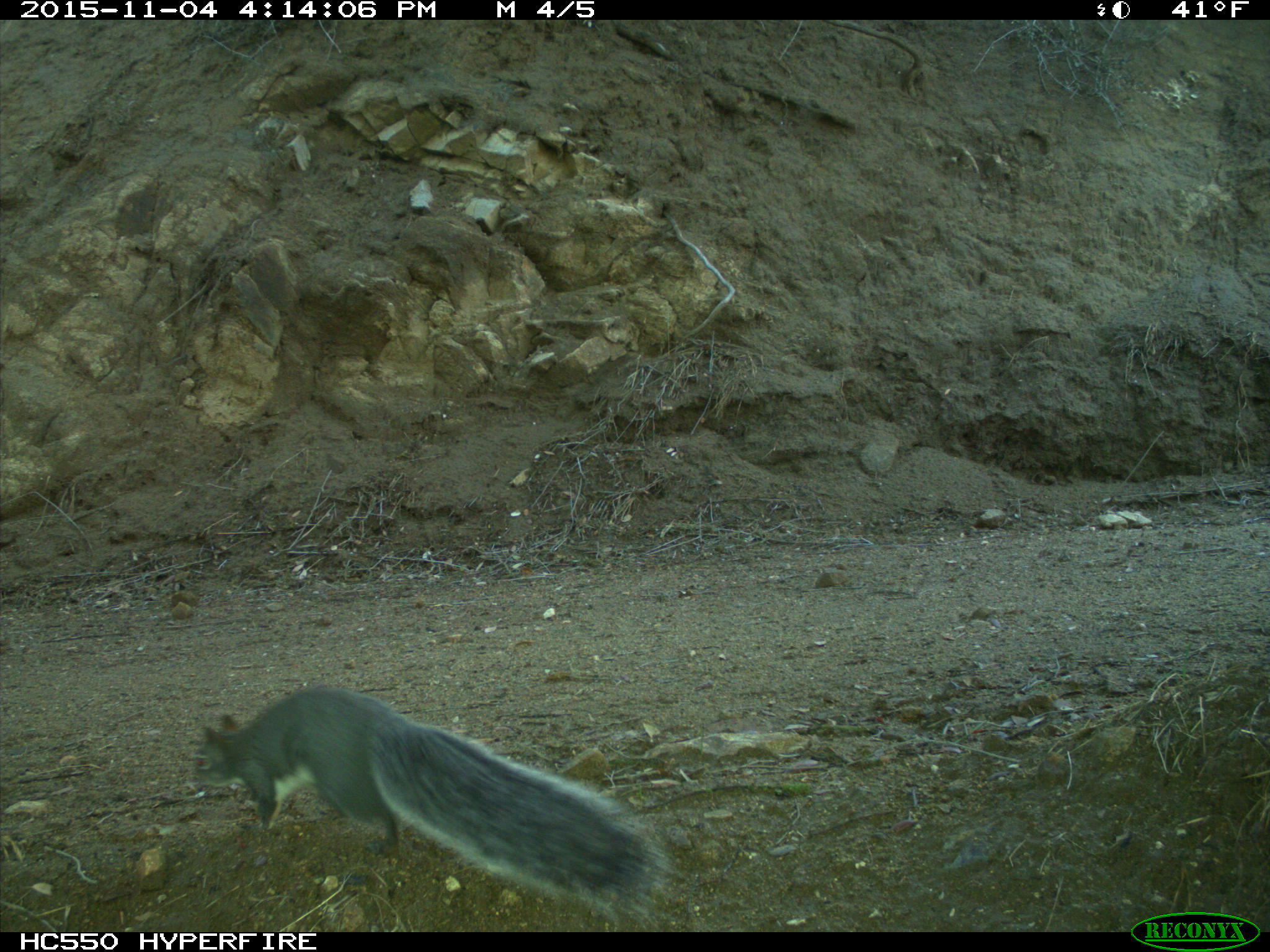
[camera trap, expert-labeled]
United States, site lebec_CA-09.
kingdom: Animalia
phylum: Chordata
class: Mammalia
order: Rodentia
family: Sciuridae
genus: Sciurus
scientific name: Sciurus carolinensis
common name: eastern gray squirrel